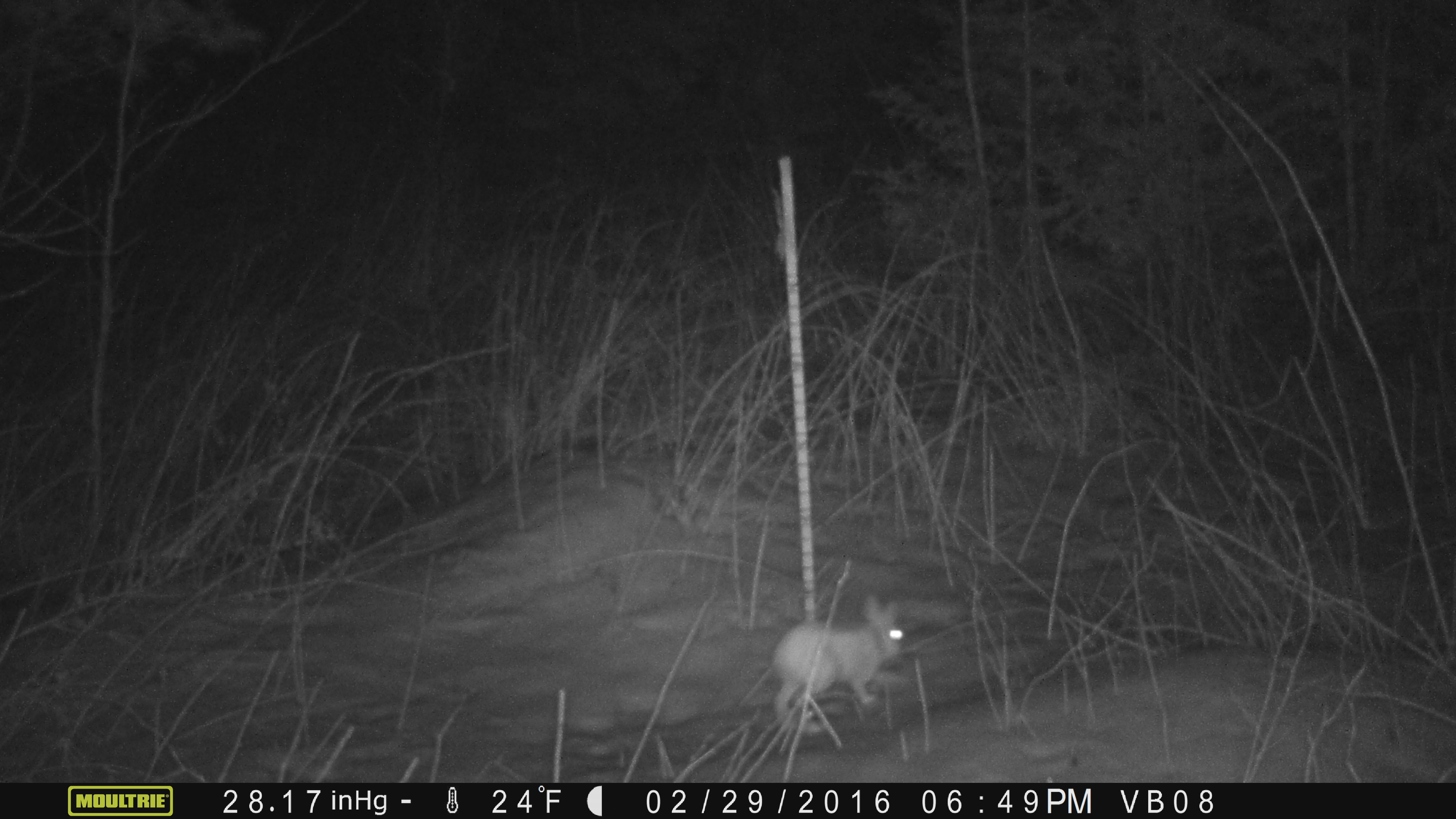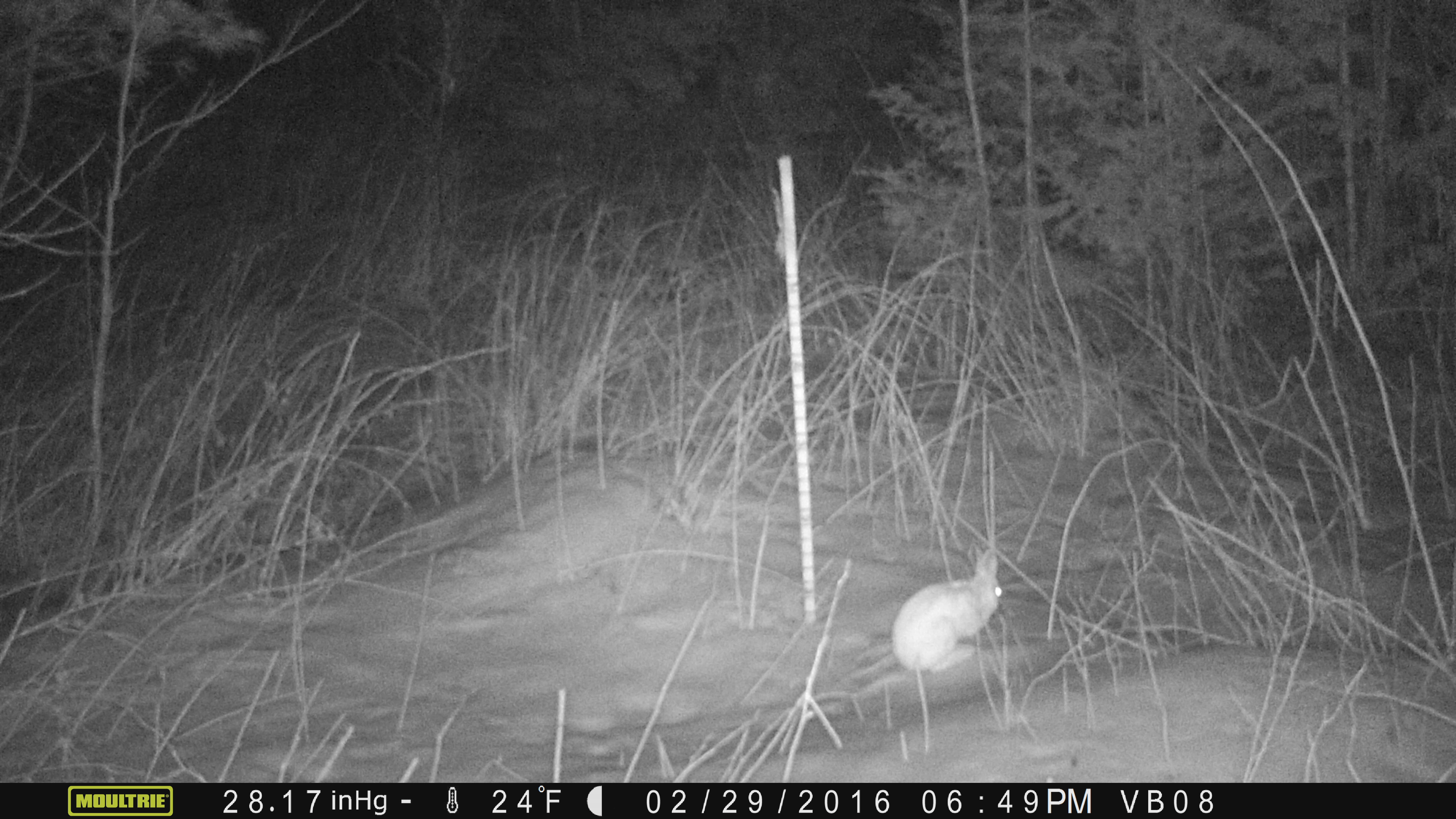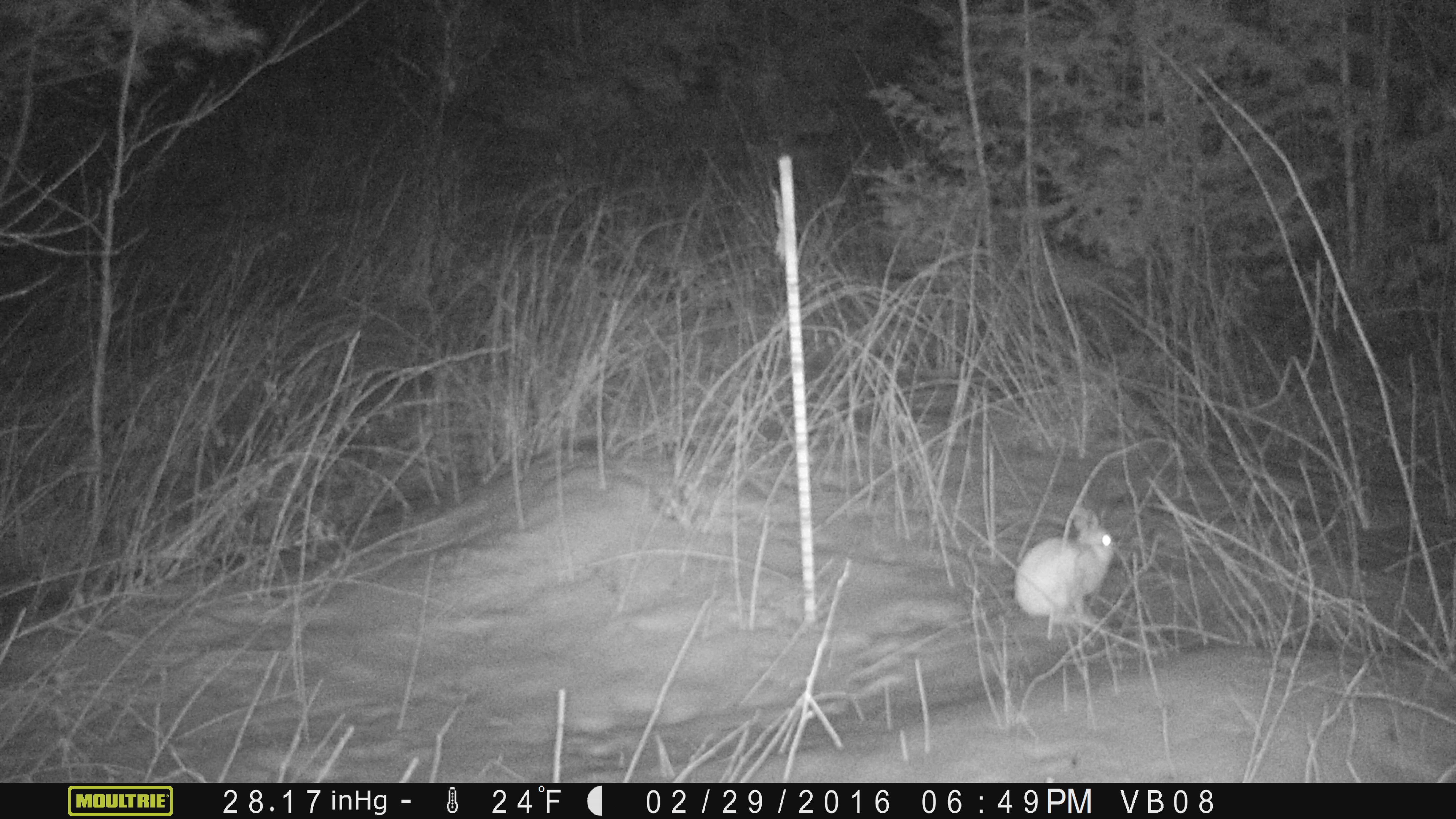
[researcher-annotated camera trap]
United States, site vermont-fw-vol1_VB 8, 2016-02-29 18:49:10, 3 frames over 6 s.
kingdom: Animalia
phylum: Chordata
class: Mammalia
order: Lagomorpha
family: Leporidae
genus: Lepus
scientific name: Lepus americanus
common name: snowshoe hare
Snowshoe hare (Lepus americanus).